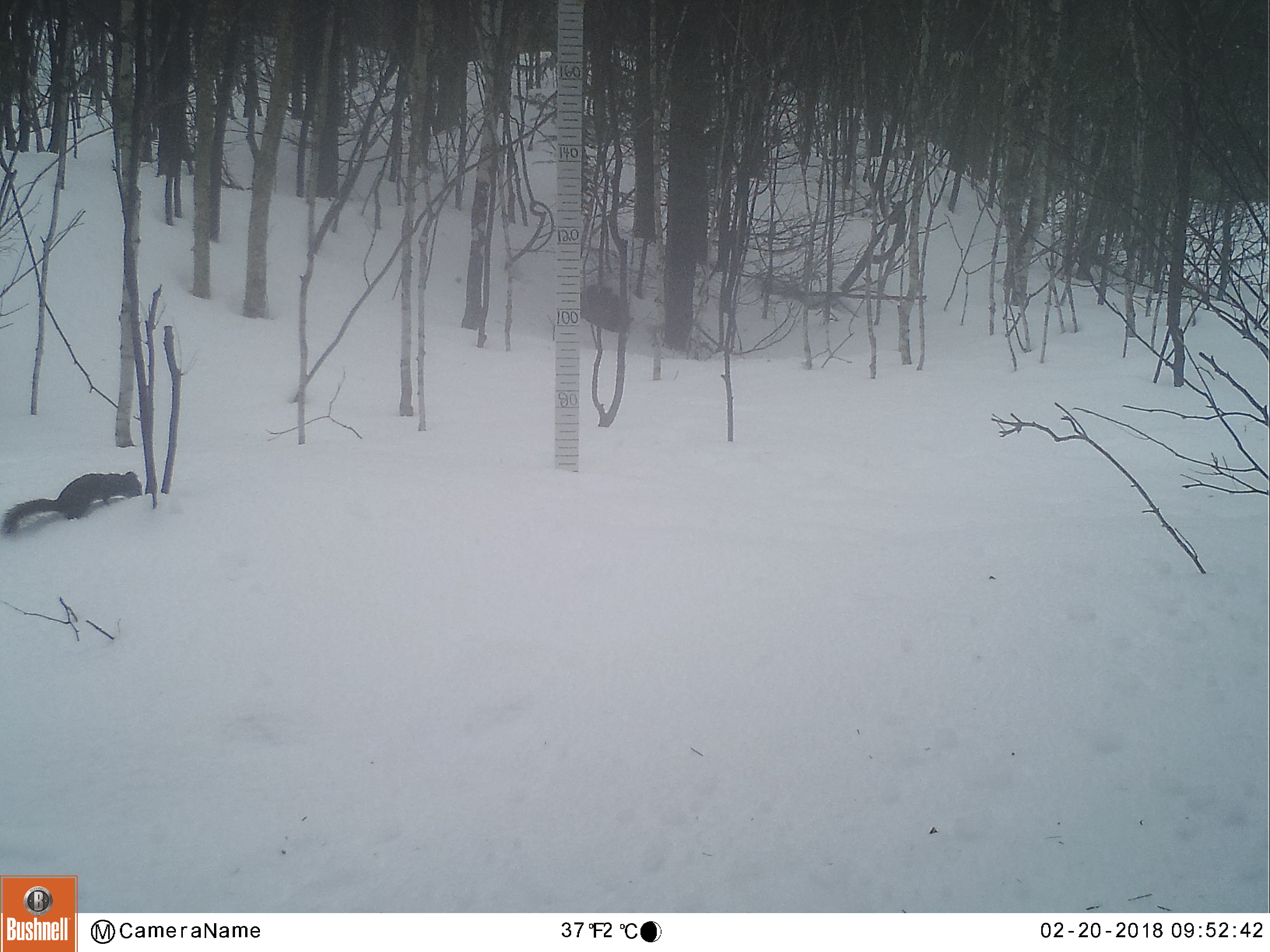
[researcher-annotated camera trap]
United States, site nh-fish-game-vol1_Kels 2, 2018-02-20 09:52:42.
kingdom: Animalia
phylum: Chordata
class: Mammalia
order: Rodentia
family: Sciuridae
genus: Tamiasciurus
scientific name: Tamiasciurus hudsonicus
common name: red squirrel